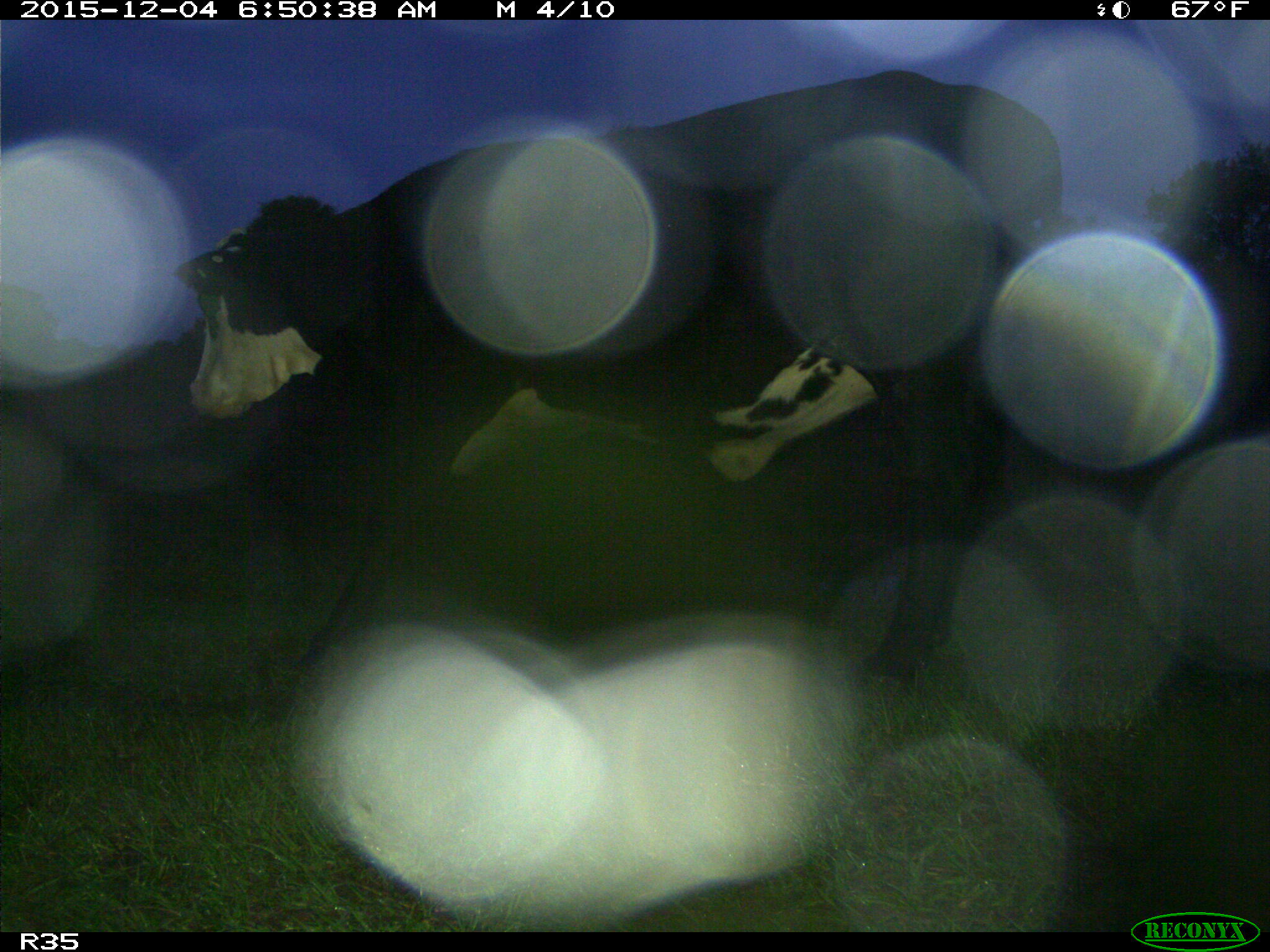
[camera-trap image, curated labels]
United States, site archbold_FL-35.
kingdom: Animalia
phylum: Chordata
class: Mammalia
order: Artiodactyla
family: Bovidae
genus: Bos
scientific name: Bos taurus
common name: domestic cow